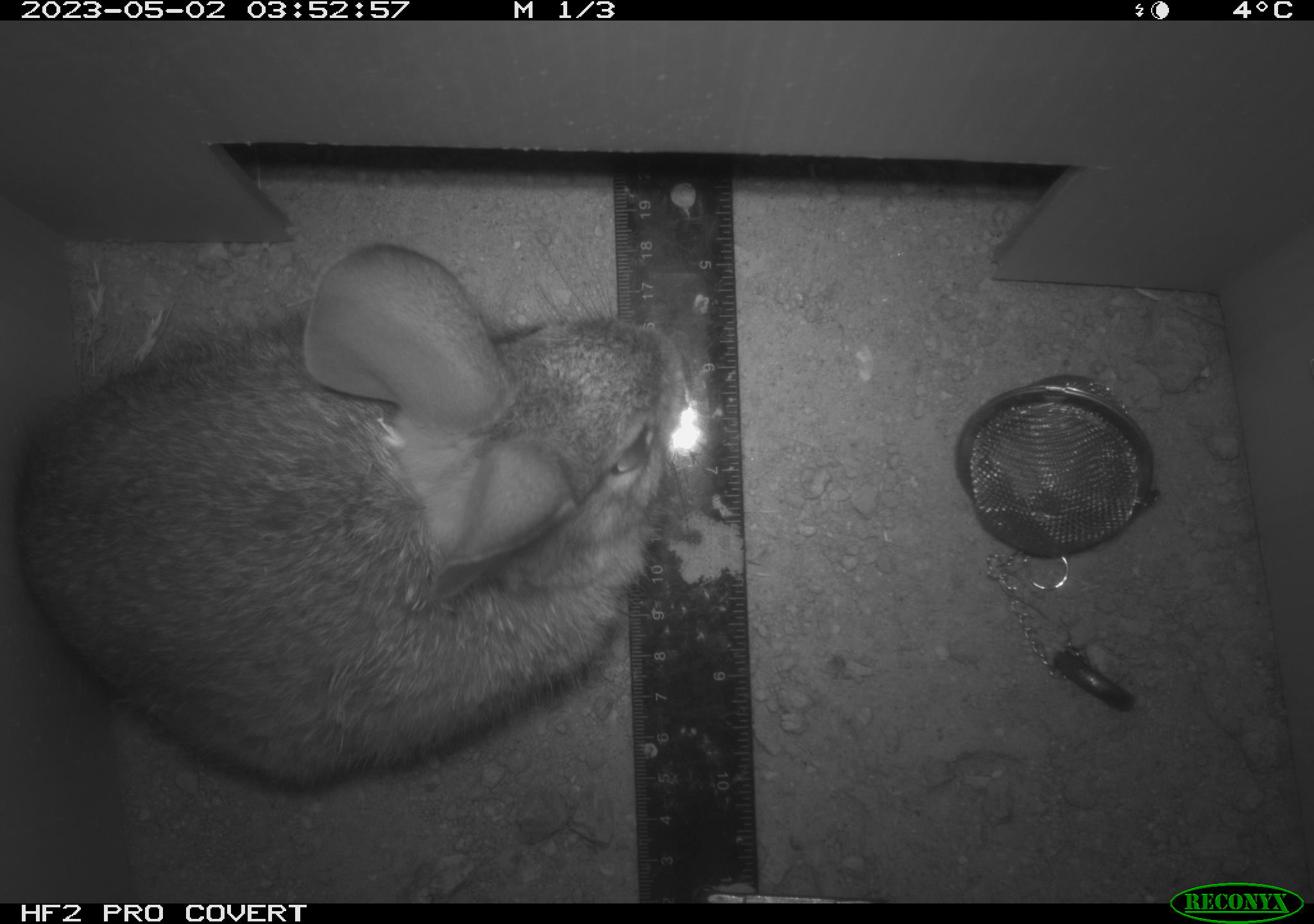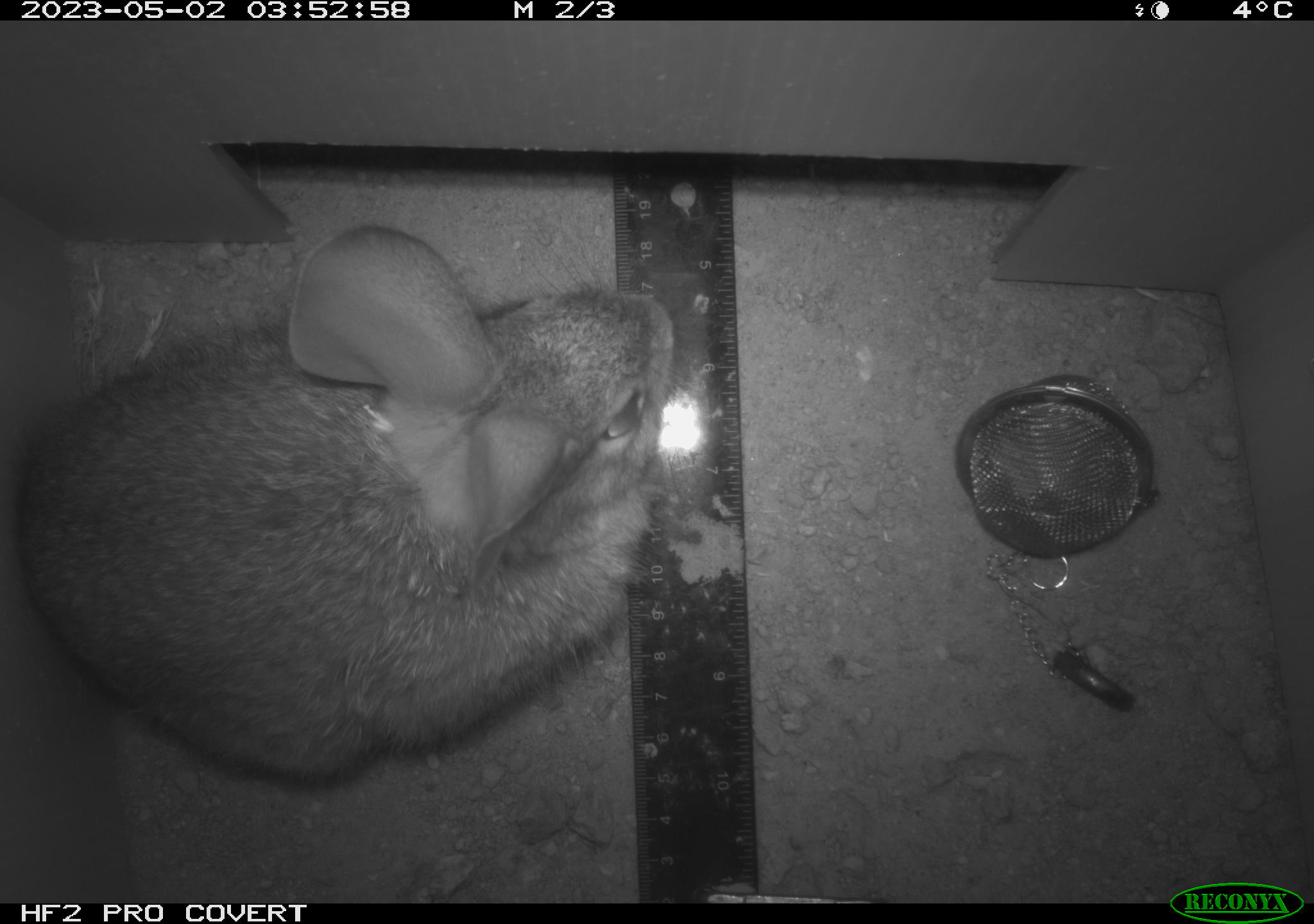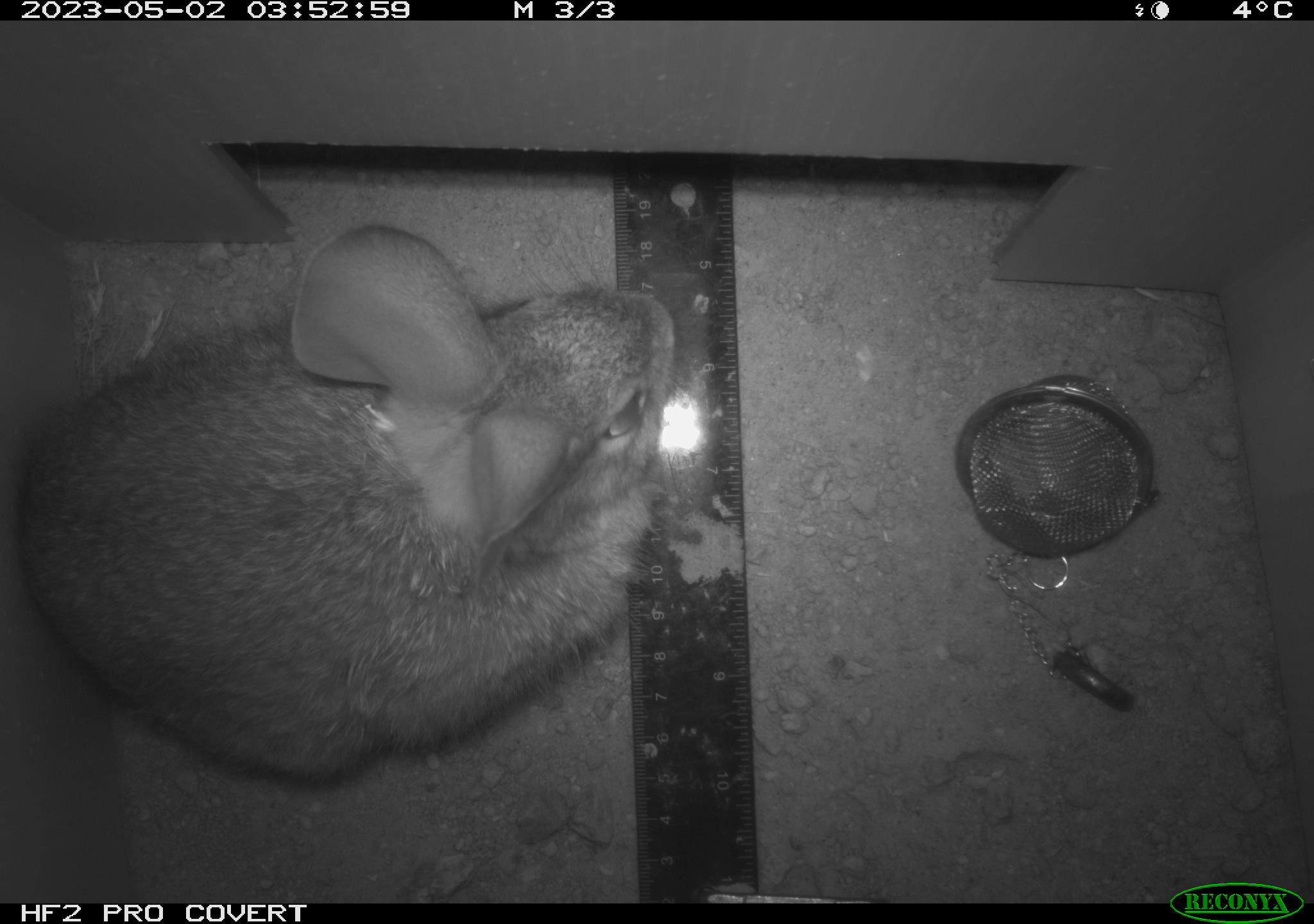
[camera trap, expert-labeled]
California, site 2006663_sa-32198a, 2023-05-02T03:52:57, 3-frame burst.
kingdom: Animalia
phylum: Chordata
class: Mammalia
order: Lagomorpha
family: Leporidae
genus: Sylvilagus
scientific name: Sylvilagus audubonii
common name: desert cottontail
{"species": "desert cottontail (Sylvilagus audubonii)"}